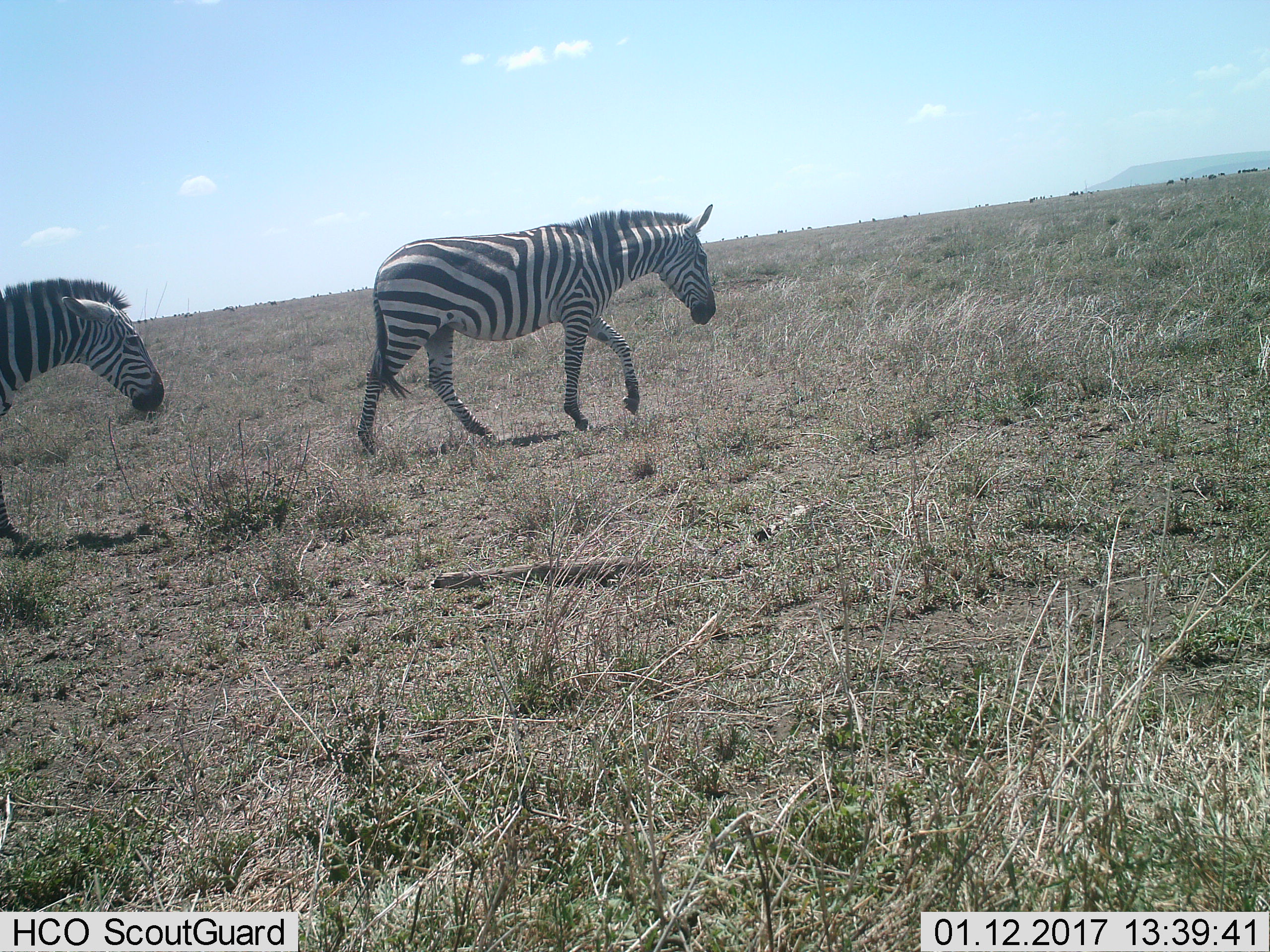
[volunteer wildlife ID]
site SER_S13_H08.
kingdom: Animalia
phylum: Chordata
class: Mammalia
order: Perissodactyla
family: Equidae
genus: Equus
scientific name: Equus quagga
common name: plains zebra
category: zebraplains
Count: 2.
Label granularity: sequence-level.